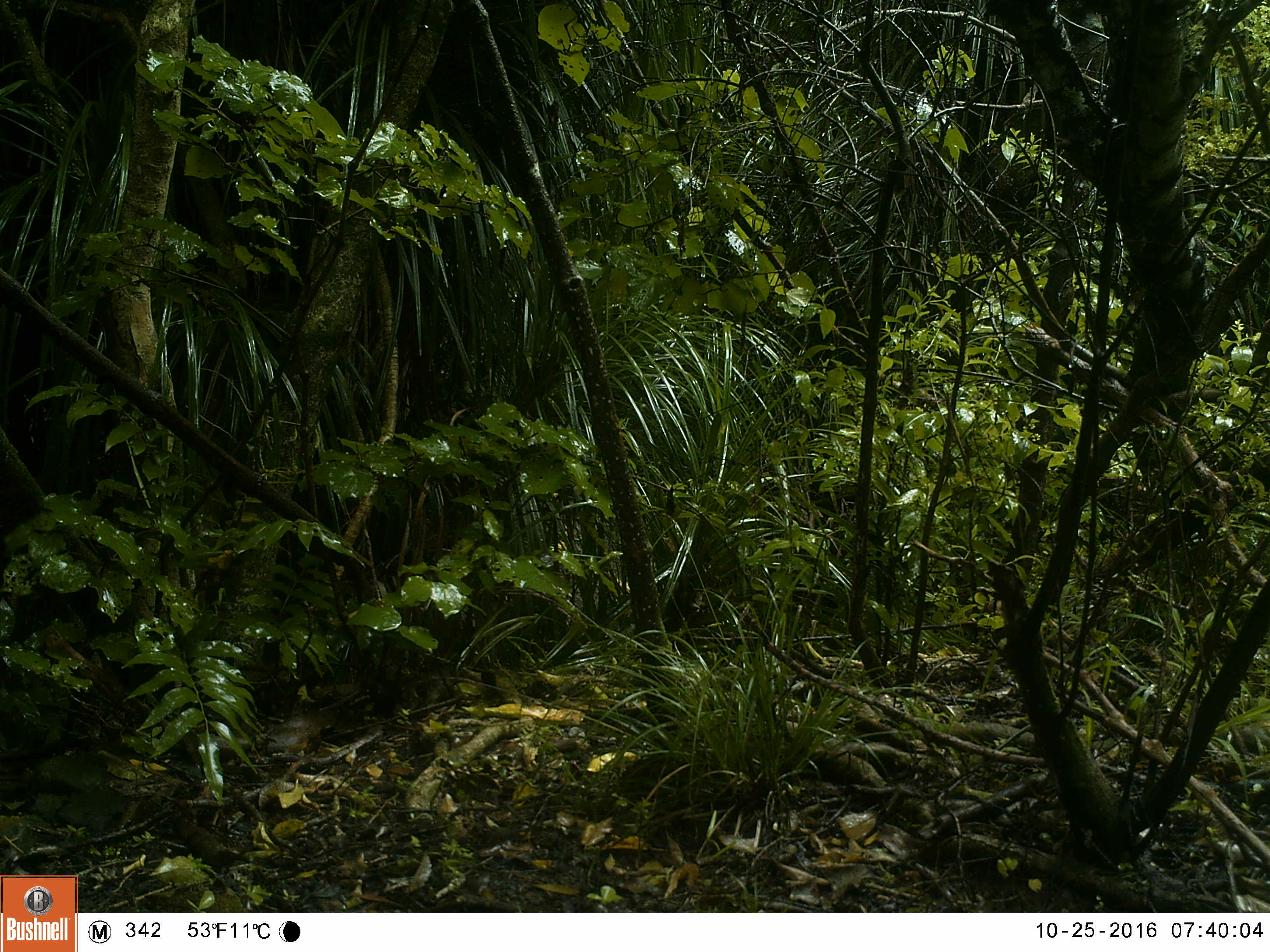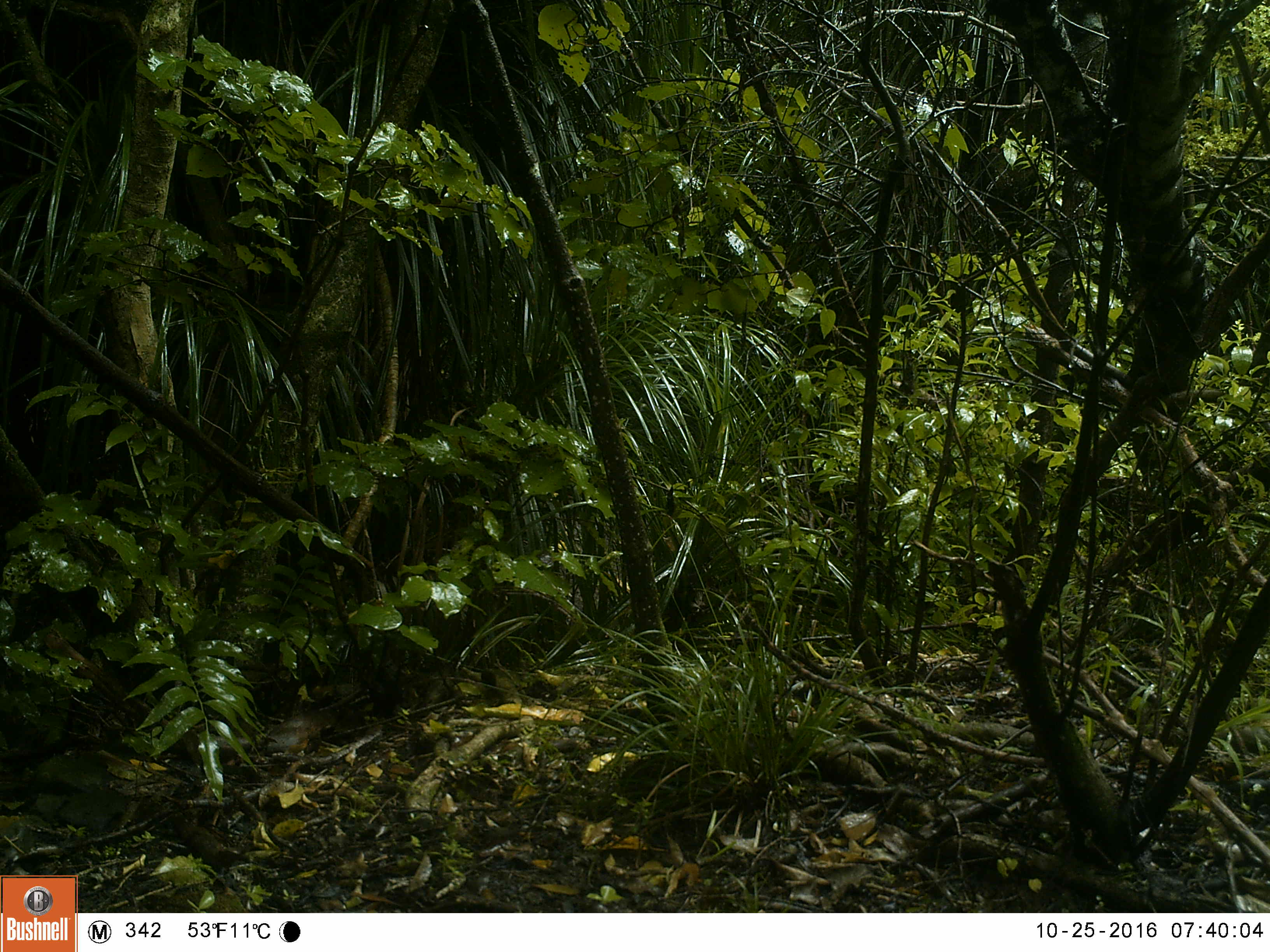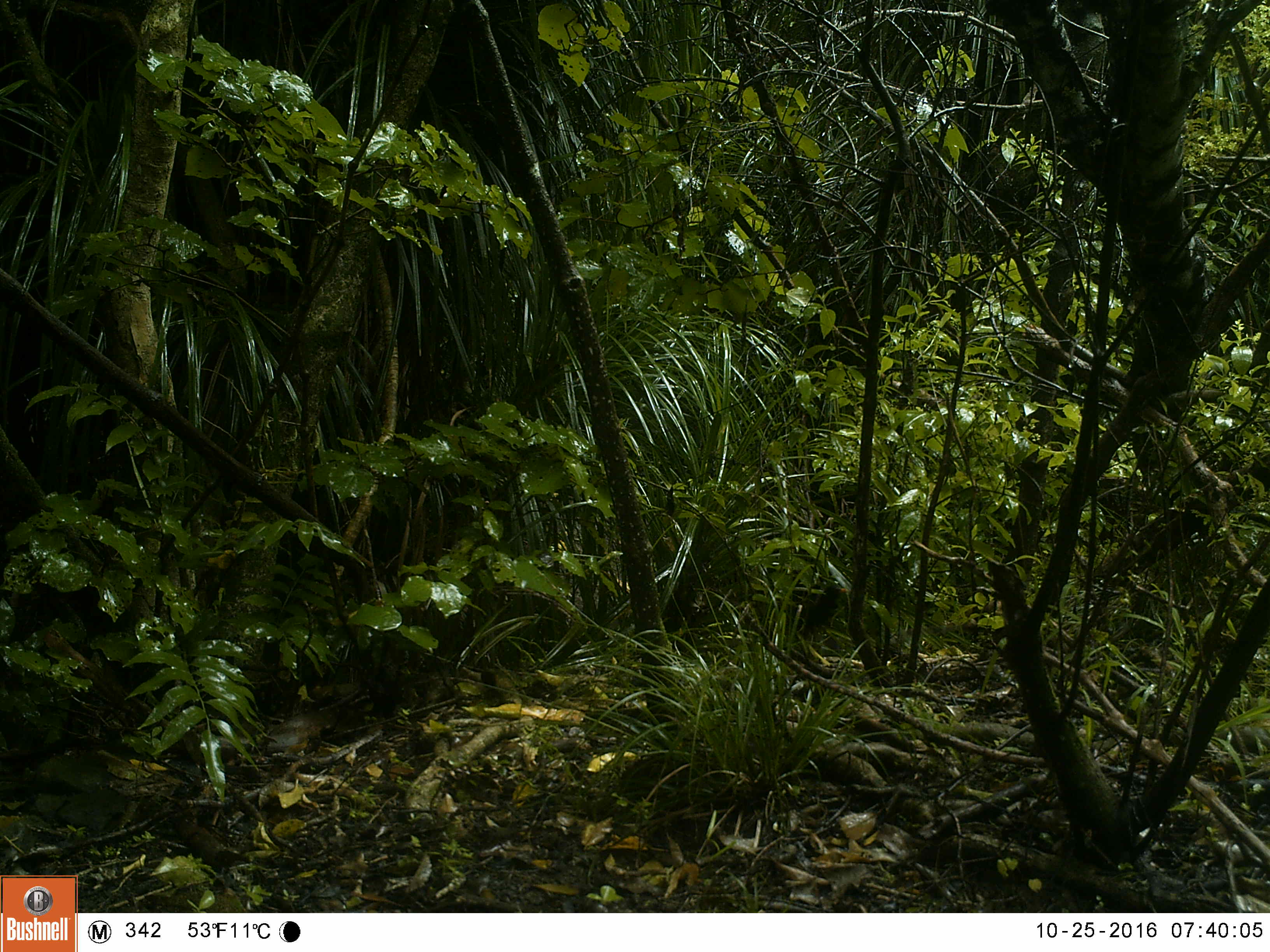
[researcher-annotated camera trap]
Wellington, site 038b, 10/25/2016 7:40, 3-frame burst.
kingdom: Animalia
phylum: Chordata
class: Aves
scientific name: Aves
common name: bird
Bird (Aves).